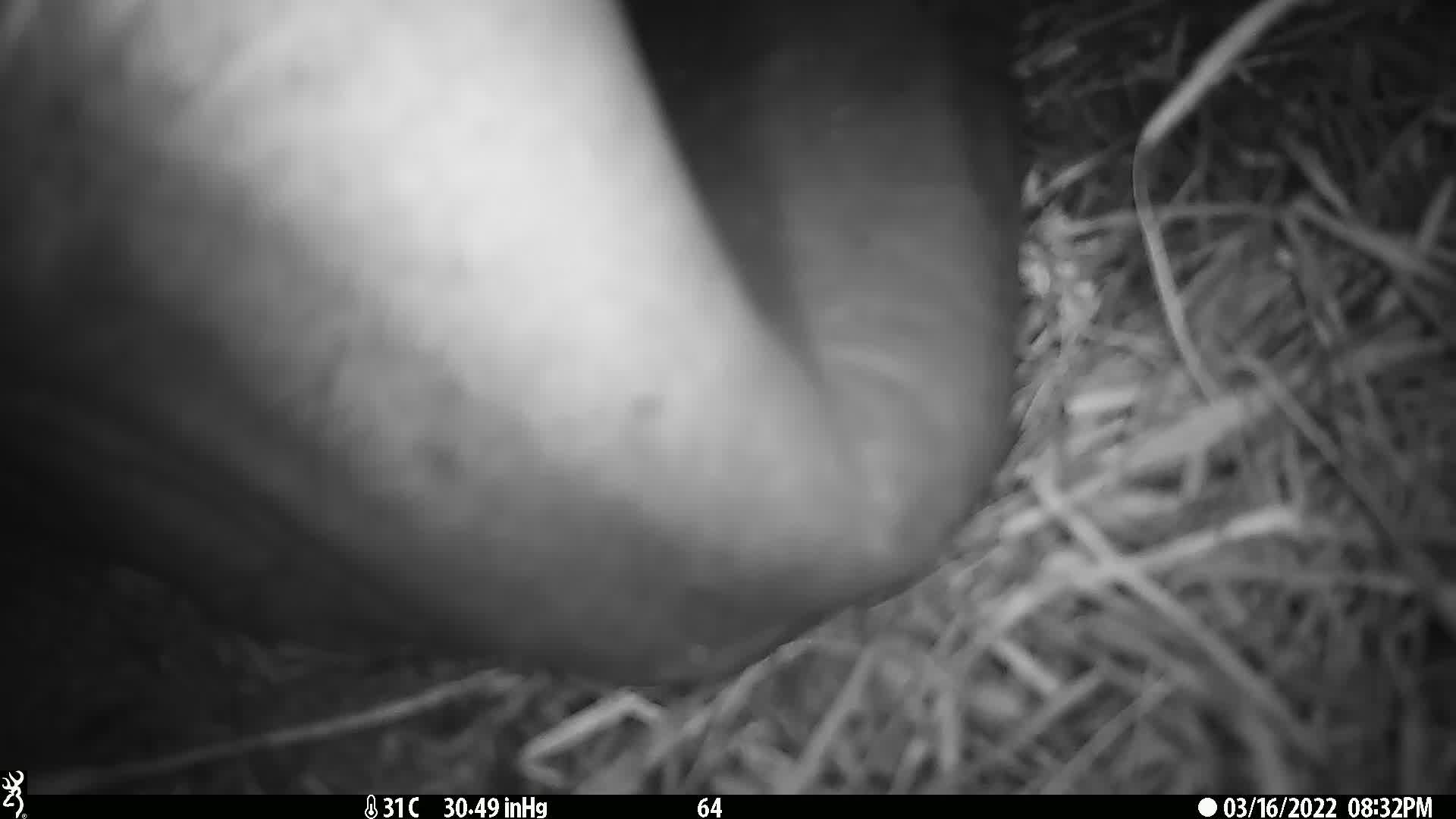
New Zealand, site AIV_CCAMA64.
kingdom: Animalia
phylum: Chordata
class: Mammalia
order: Carnivora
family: Otariidae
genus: Phocarctos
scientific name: Phocarctos hookeri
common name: new zealand sea lion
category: sealion